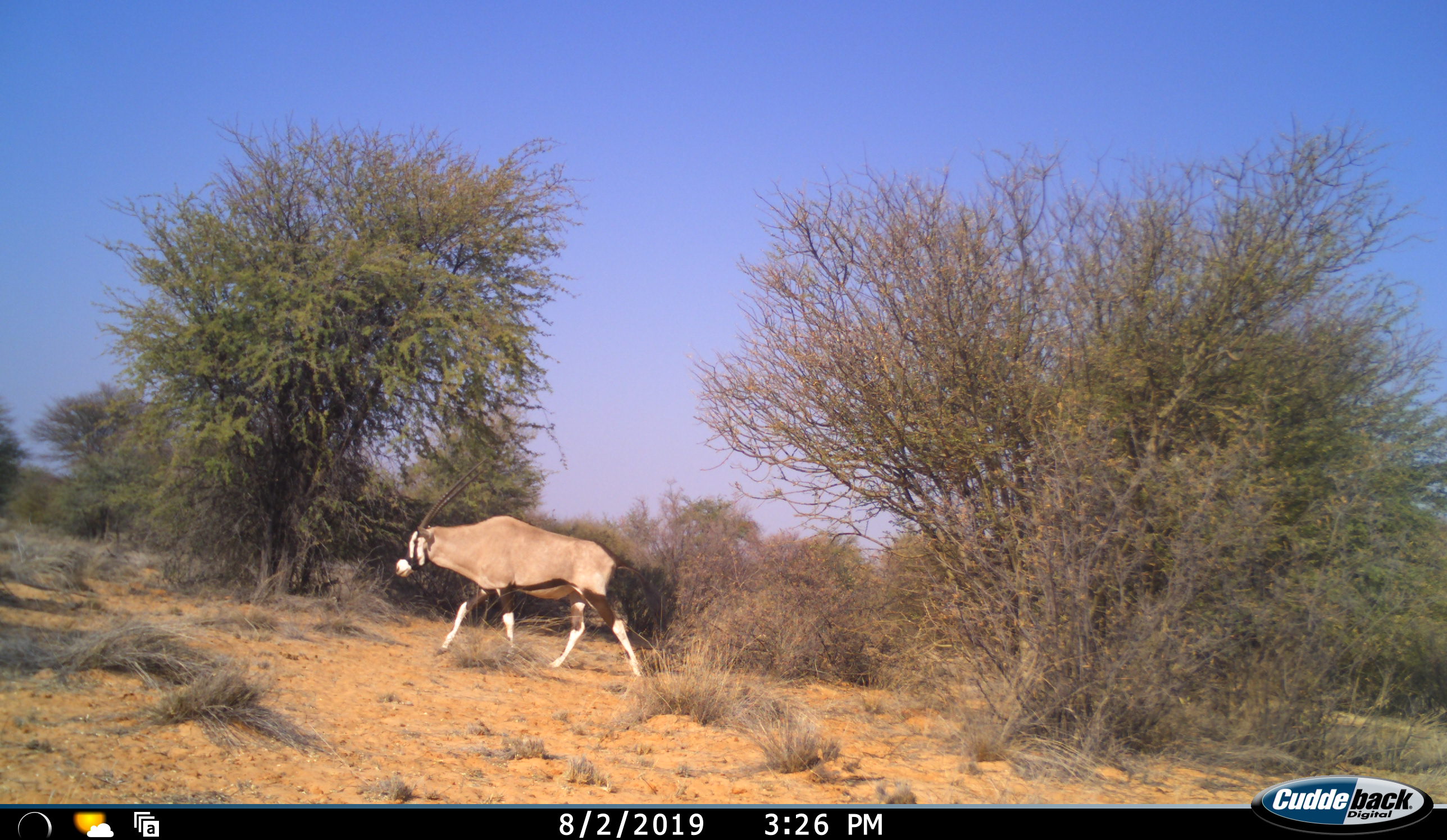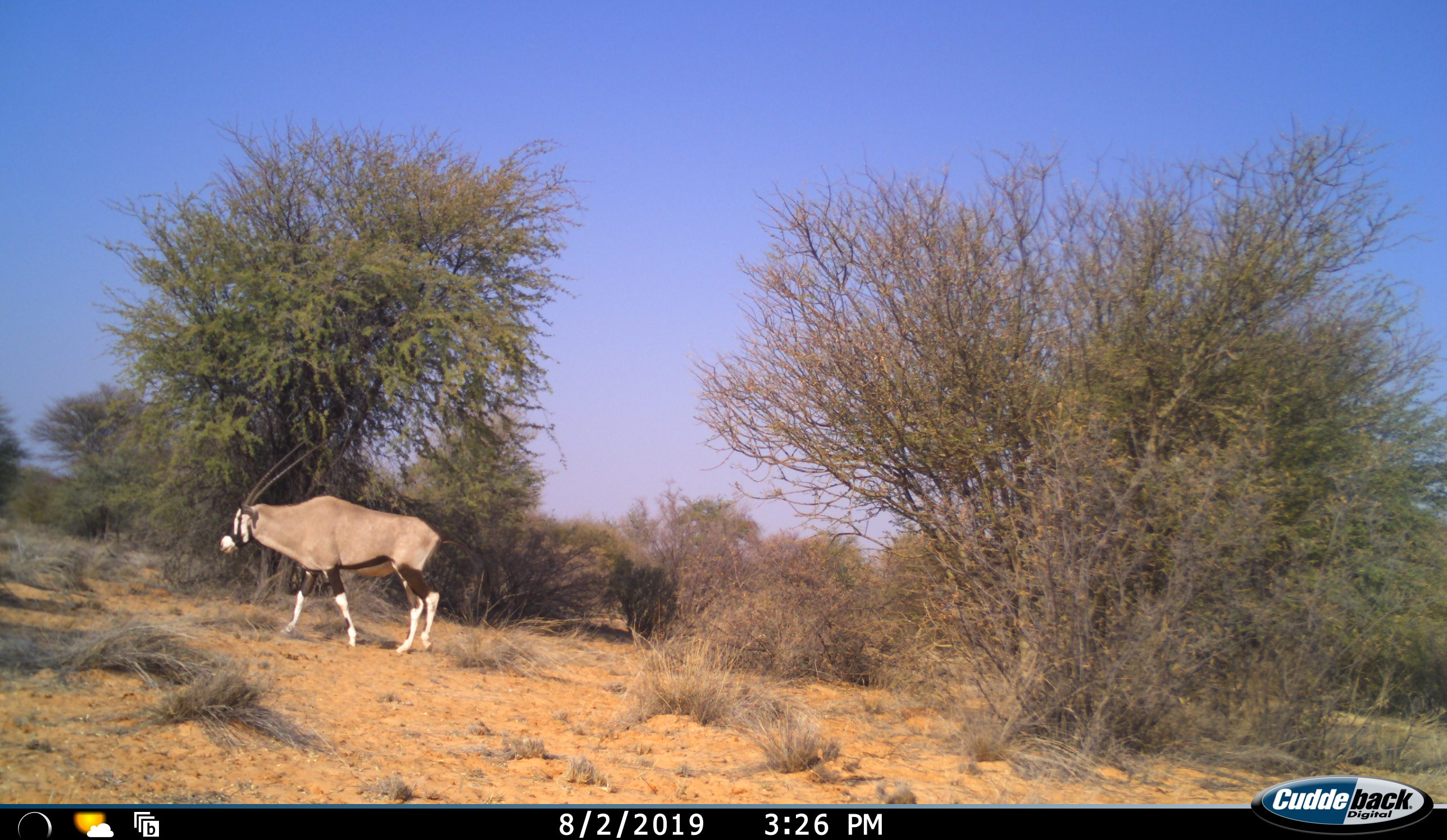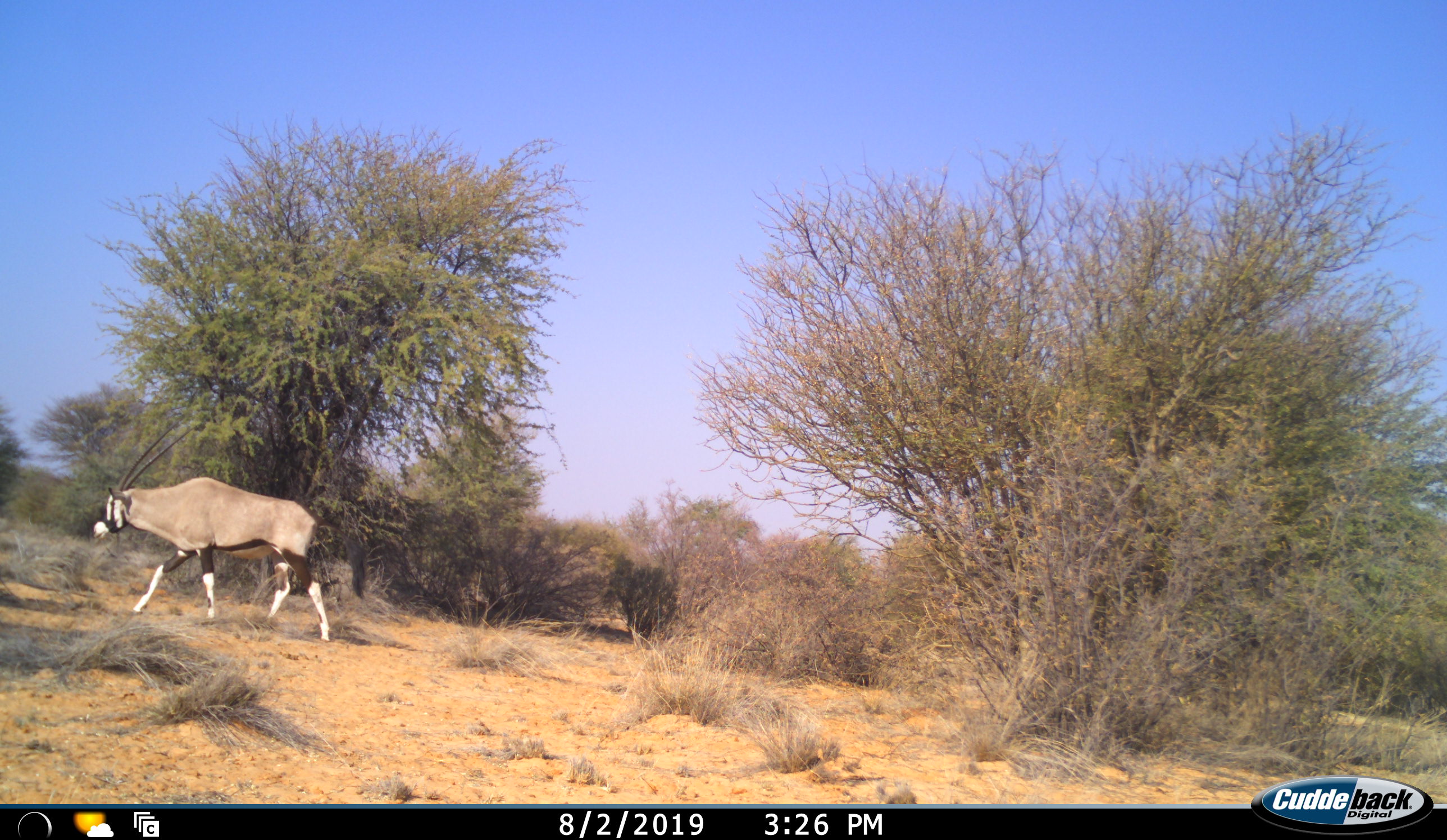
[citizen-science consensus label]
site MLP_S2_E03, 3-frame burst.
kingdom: Animalia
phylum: Chordata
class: Mammalia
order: Artiodactyla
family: Bovidae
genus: Oryx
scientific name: Oryx gazella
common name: gemsbok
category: oryx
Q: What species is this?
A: Oryx (gemsbok) (Oryx gazella).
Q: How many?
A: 1.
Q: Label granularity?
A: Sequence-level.